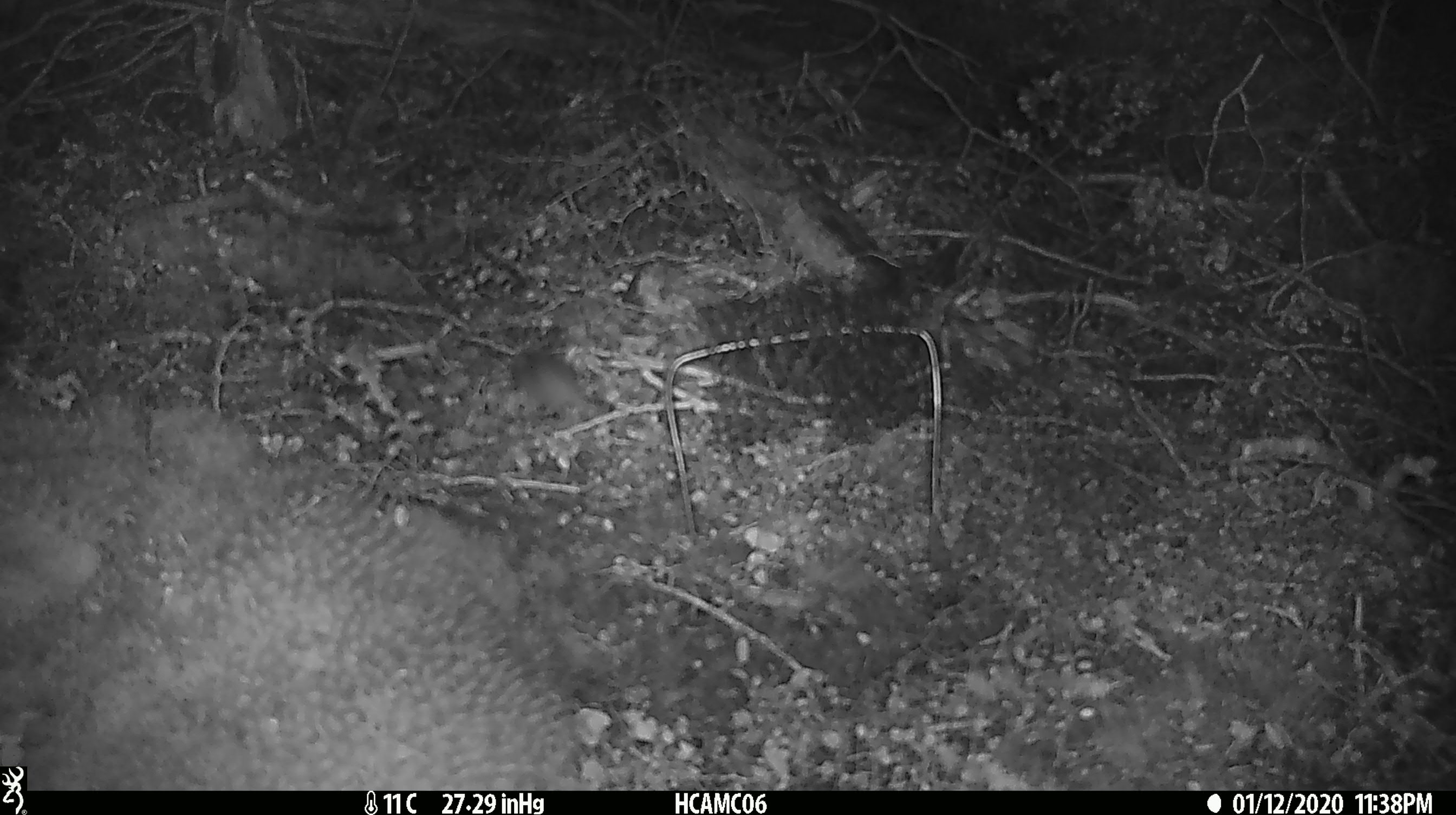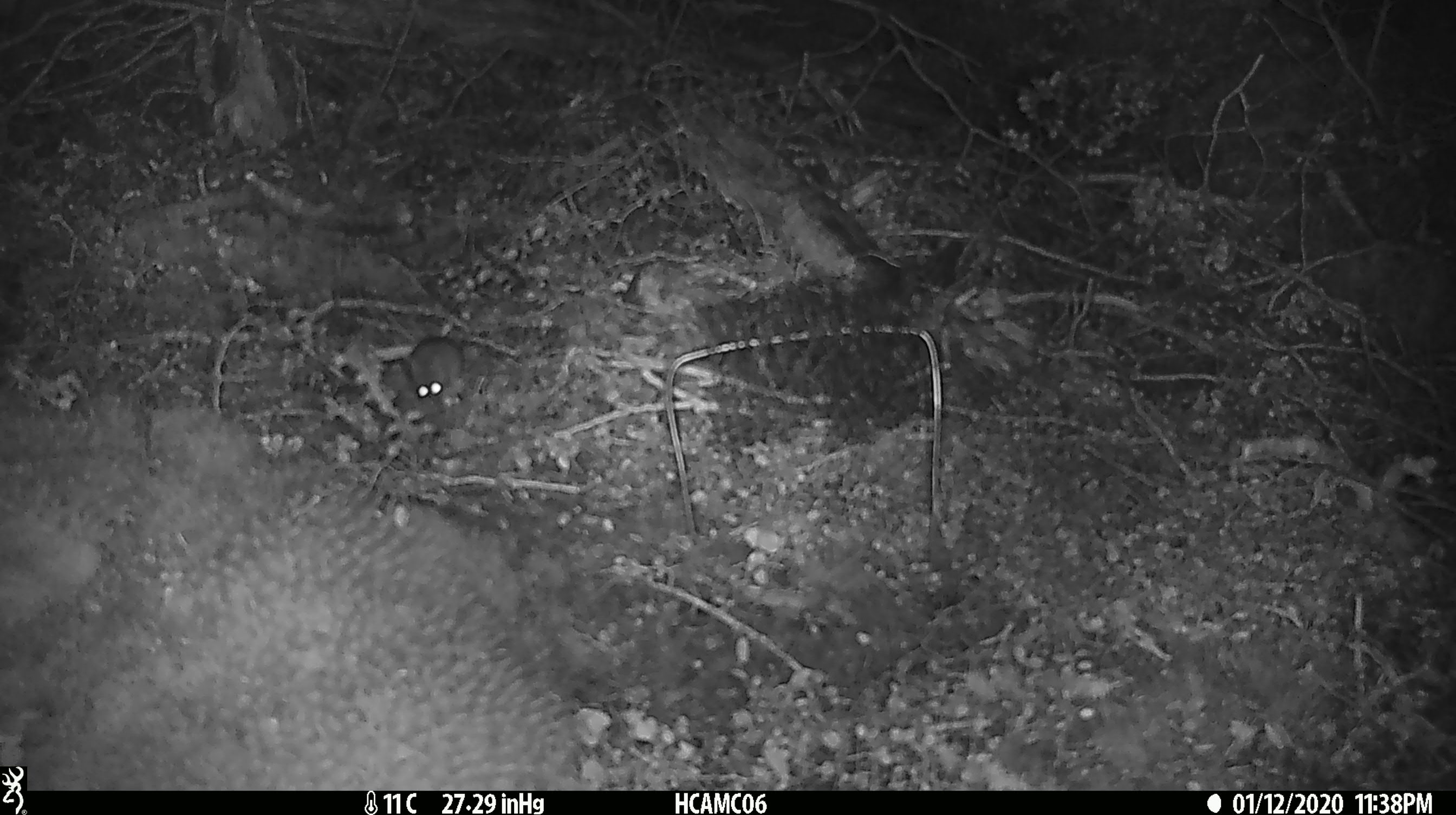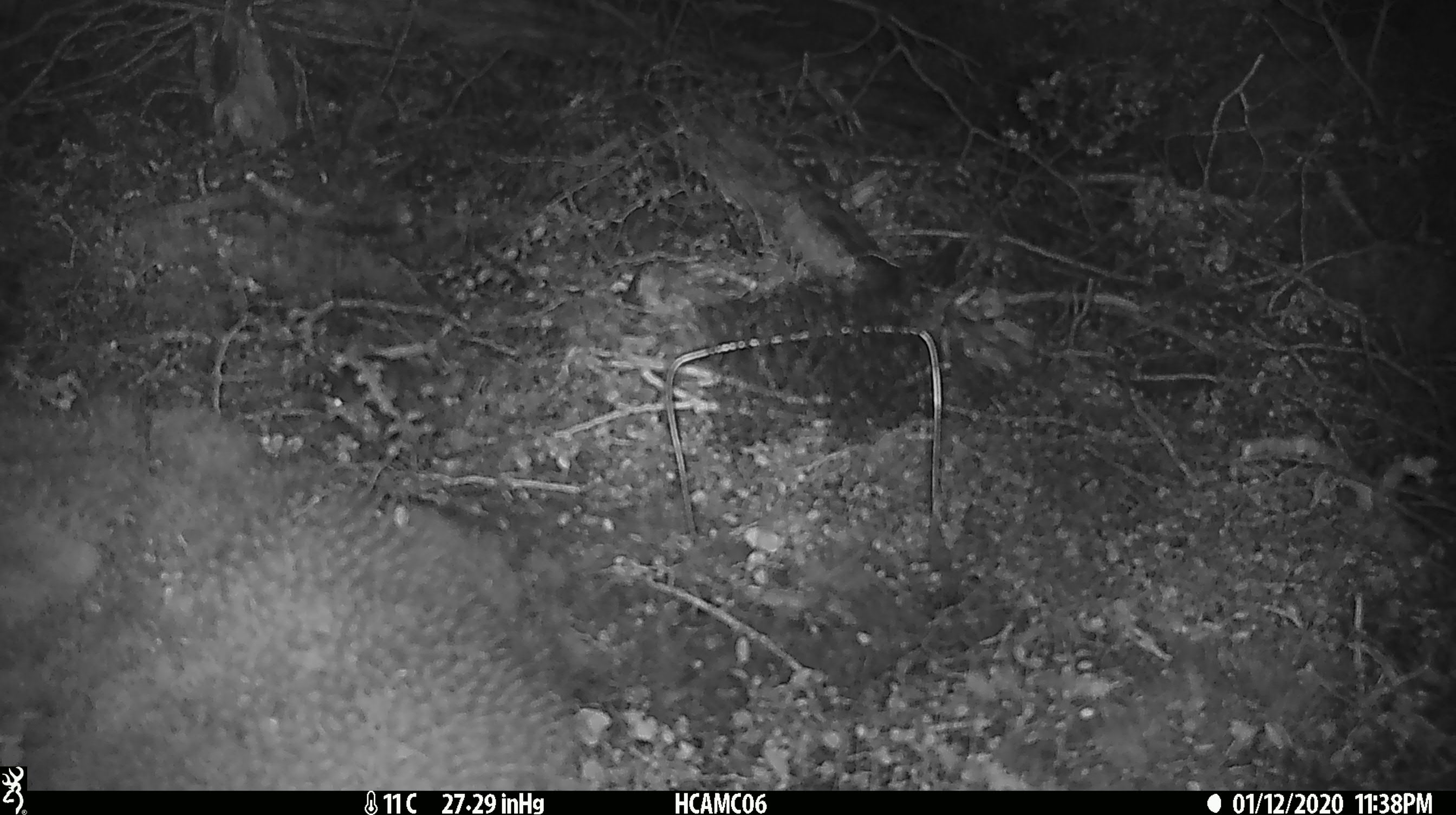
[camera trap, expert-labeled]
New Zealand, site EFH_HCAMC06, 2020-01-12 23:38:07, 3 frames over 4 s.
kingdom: Animalia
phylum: Chordata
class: Mammalia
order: Rodentia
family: Muridae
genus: Mus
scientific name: Mus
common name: mouse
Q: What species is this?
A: Mouse (Mus).